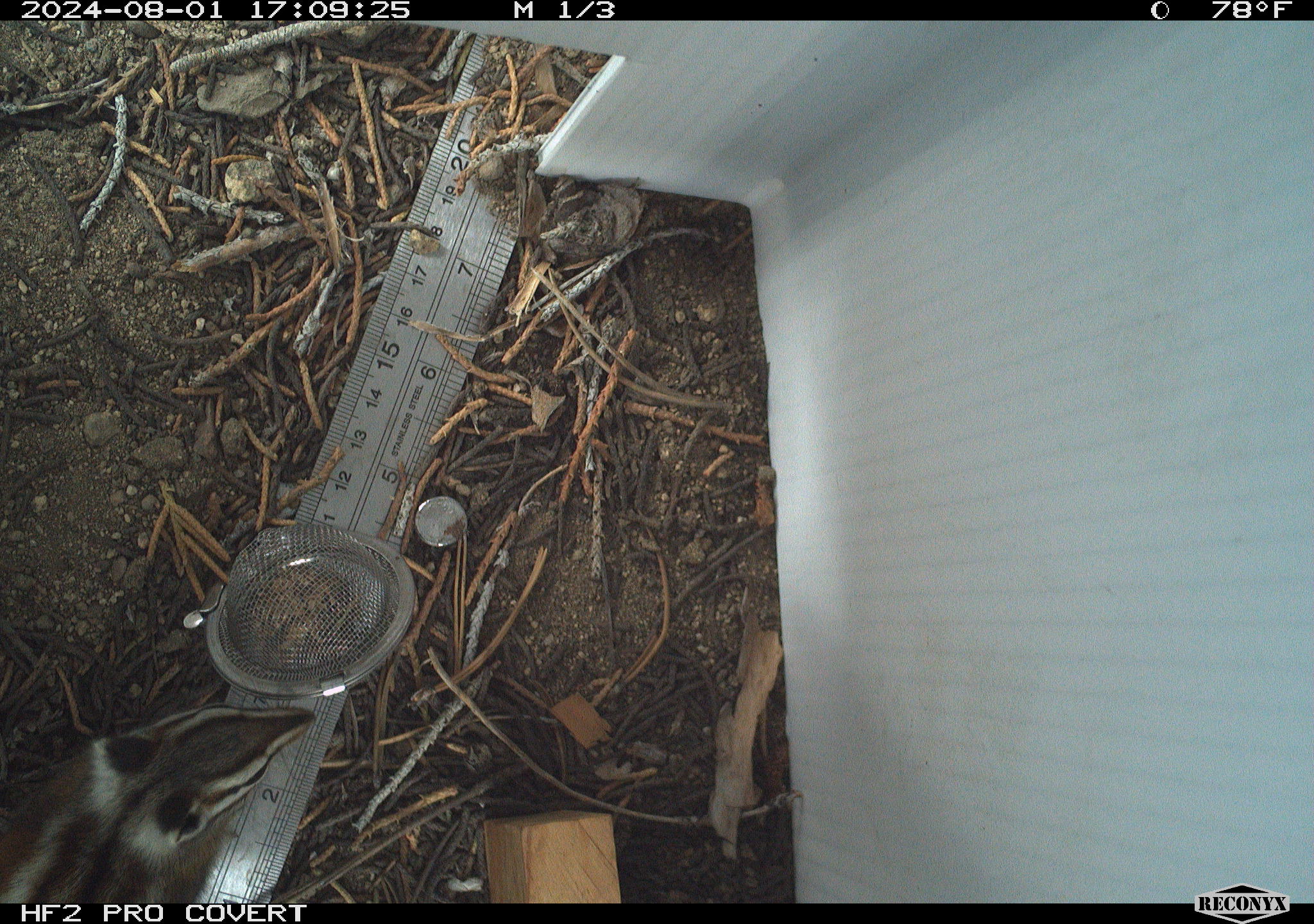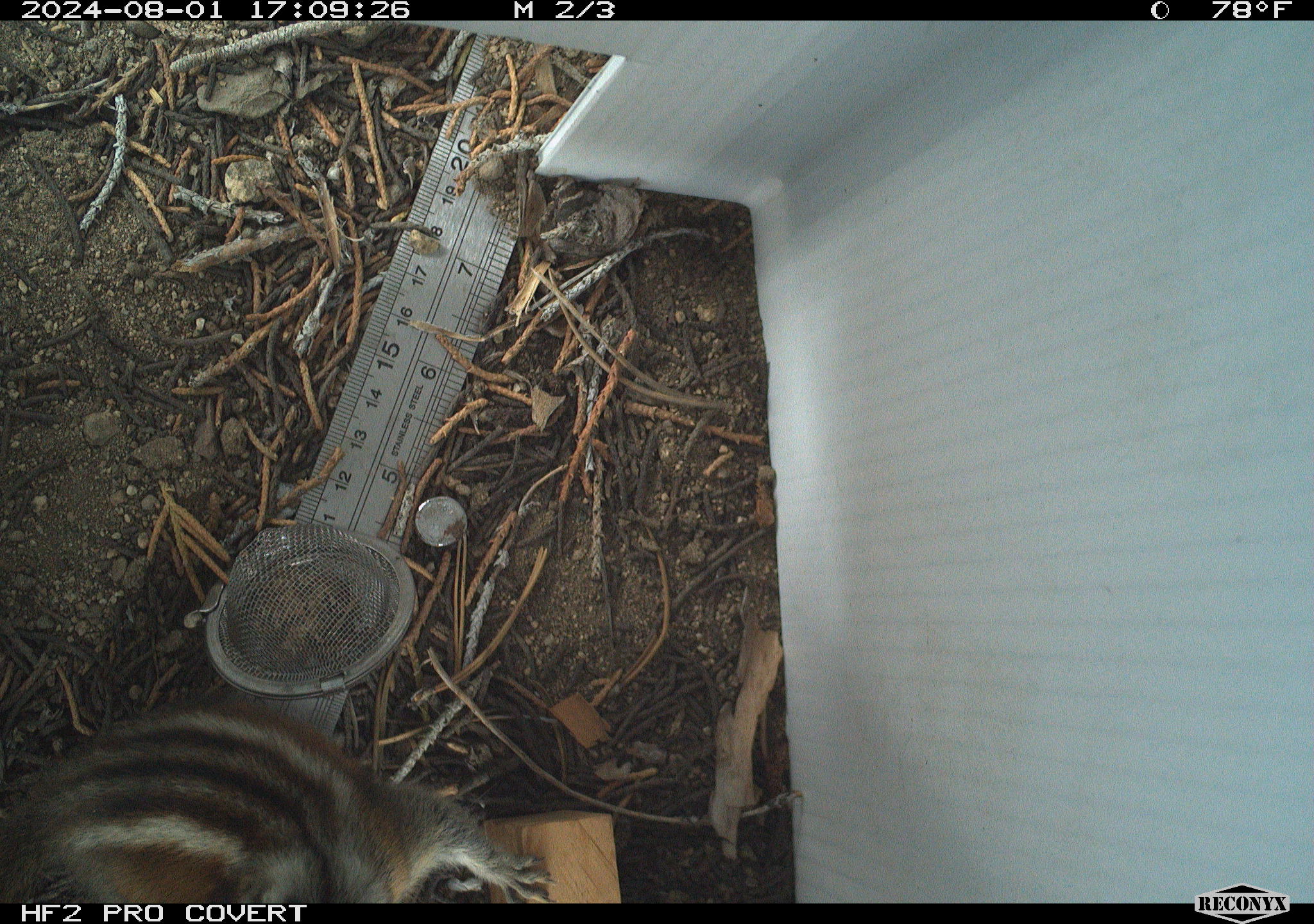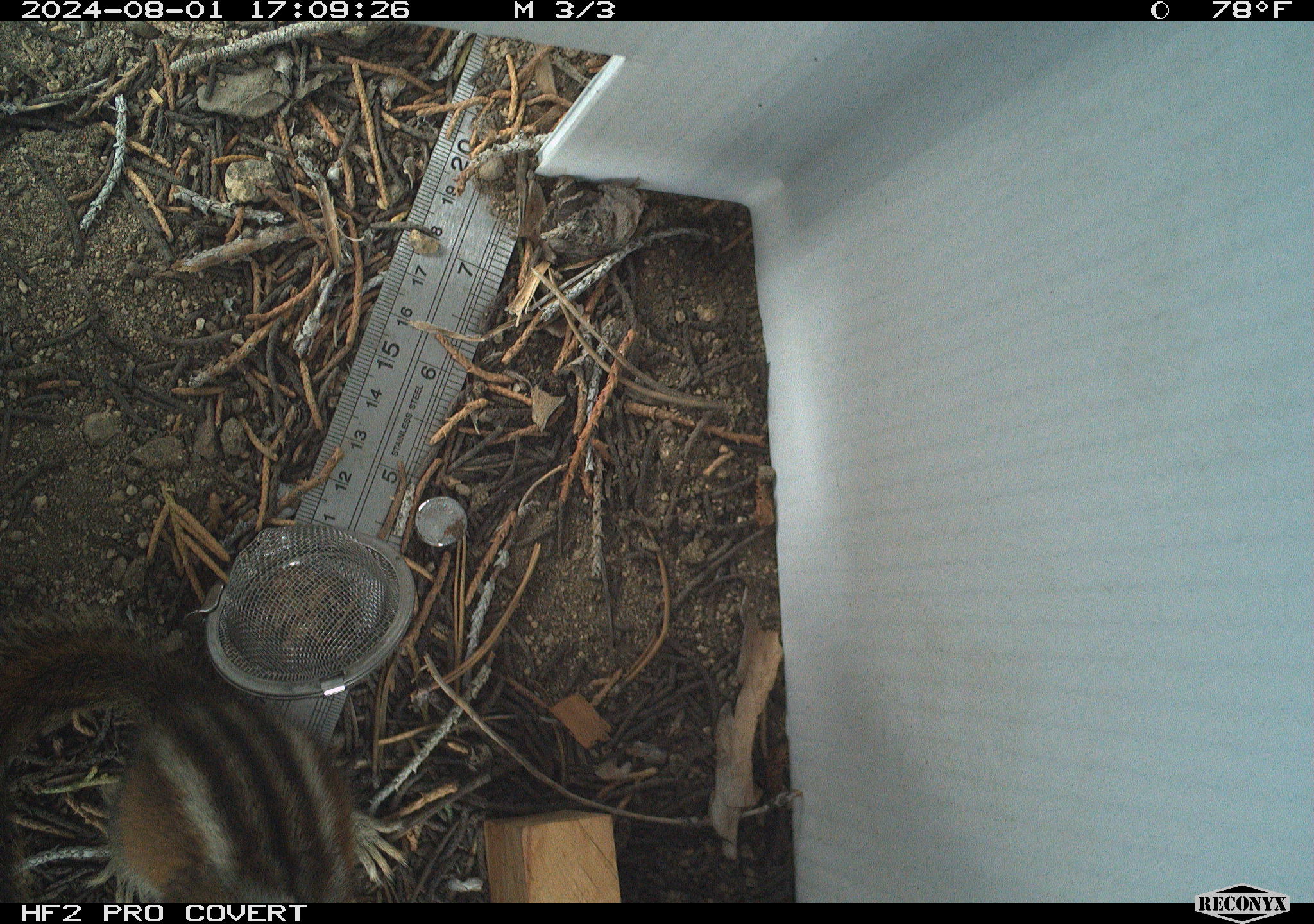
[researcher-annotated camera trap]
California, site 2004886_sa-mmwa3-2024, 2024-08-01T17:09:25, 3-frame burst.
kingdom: Animalia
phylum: Chordata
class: Mammalia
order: Rodentia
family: Sciuridae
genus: Neotamias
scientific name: Neotamias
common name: western chipmunks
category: neotamias species